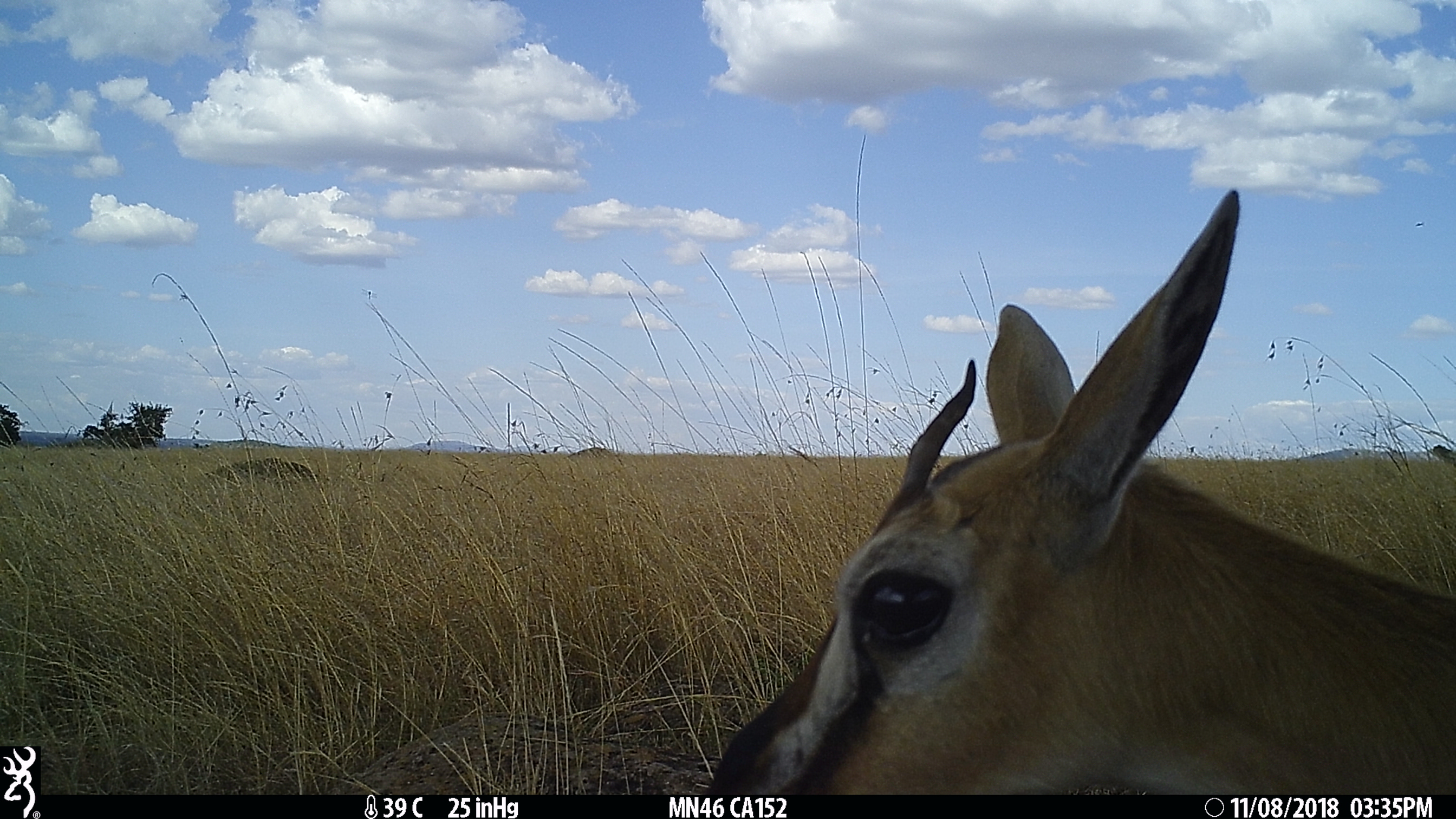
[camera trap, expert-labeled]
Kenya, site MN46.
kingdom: Animalia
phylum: Chordata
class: Mammalia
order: Artiodactyla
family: Bovidae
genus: Eudorcas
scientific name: Eudorcas thomsonii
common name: thomon's gazelle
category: gazelle thomsons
Gazelle thomsons (thomon's gazelle) (Eudorcas thomsonii).